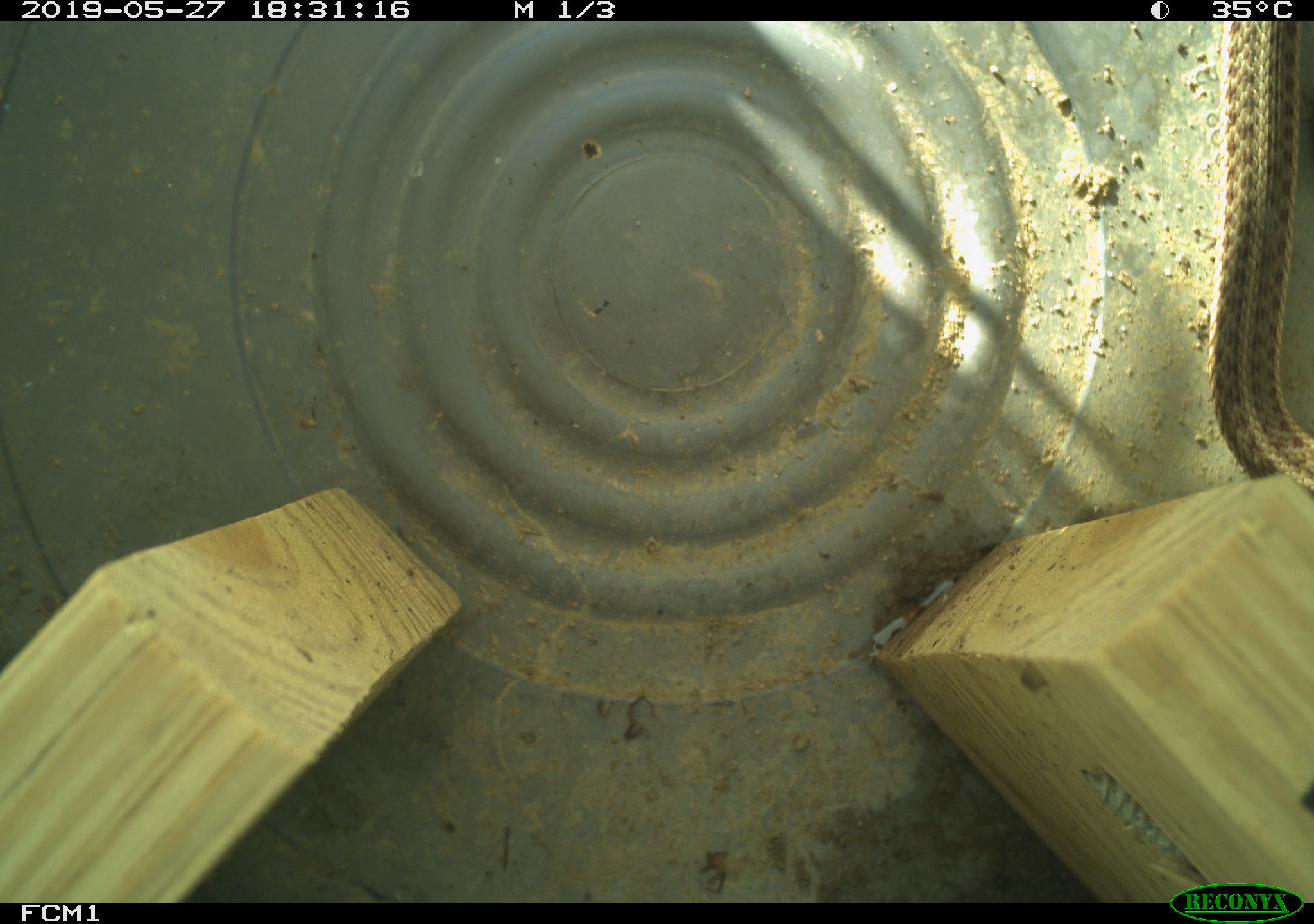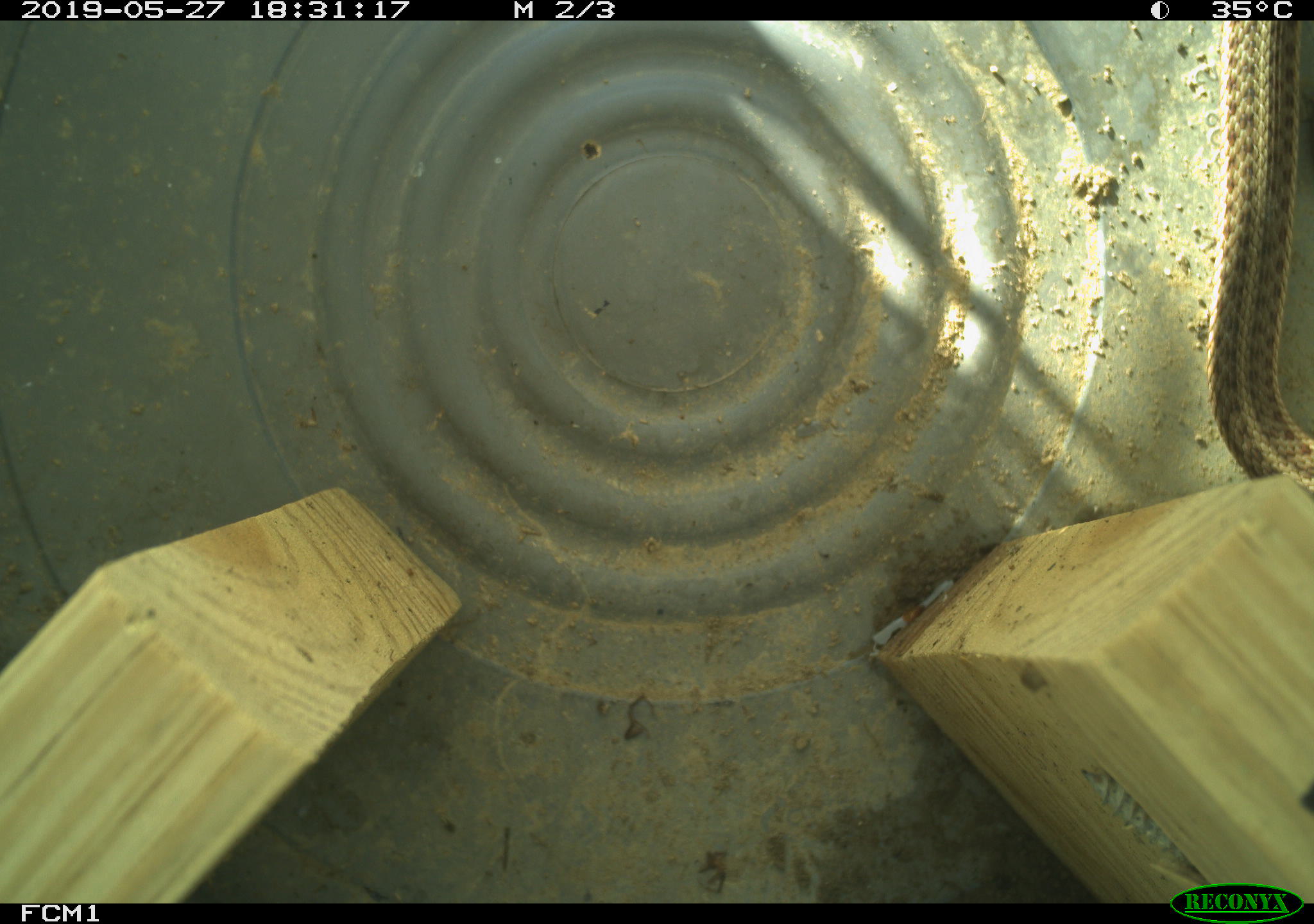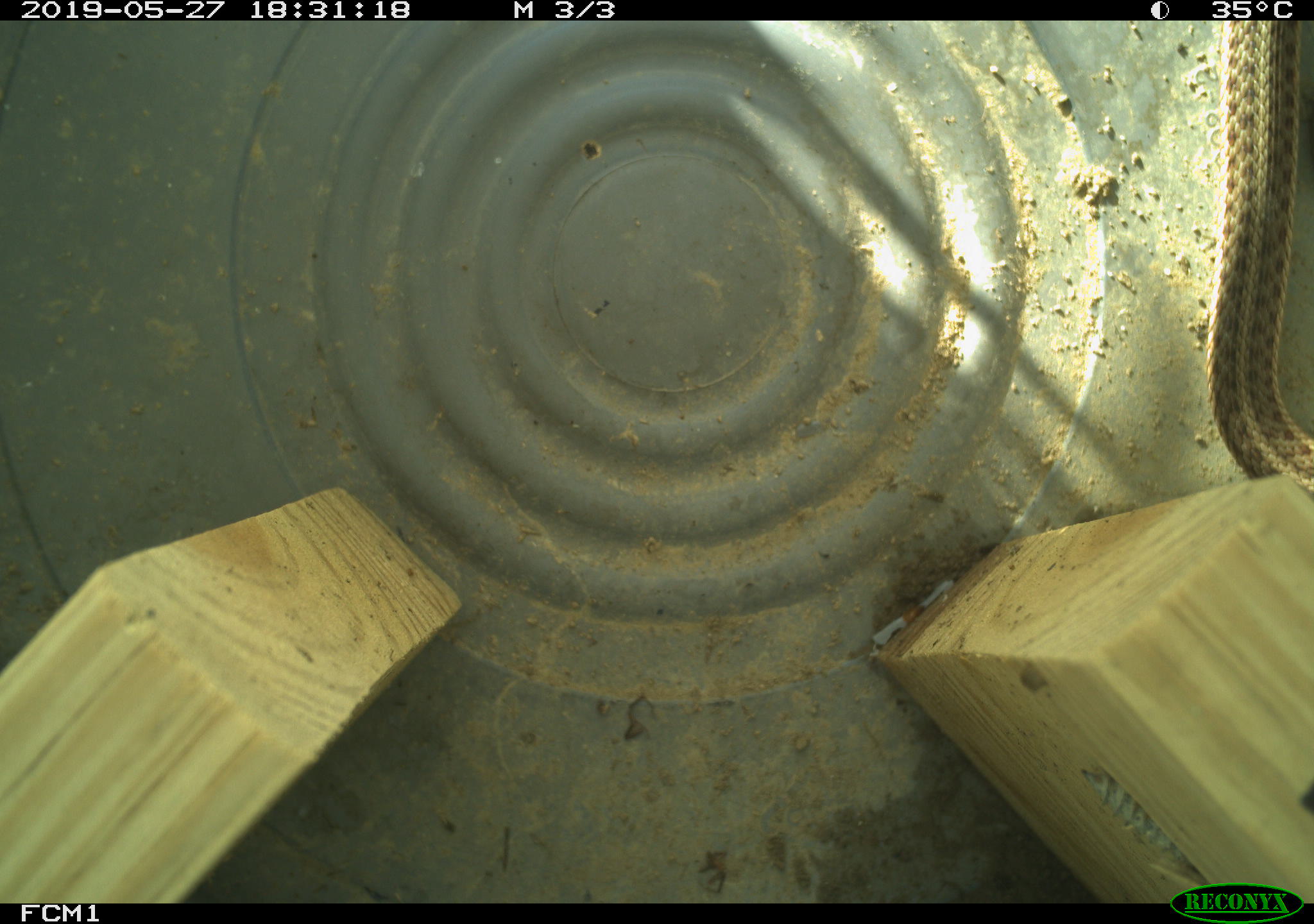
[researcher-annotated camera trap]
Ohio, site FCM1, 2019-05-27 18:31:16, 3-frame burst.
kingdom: Animalia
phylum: Chordata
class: Reptilia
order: Squamata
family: Colubridae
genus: Thamnophis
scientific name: Thamnophis sirtalis sirtalis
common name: eastern gartersnake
Eastern gartersnake (Thamnophis sirtalis sirtalis).